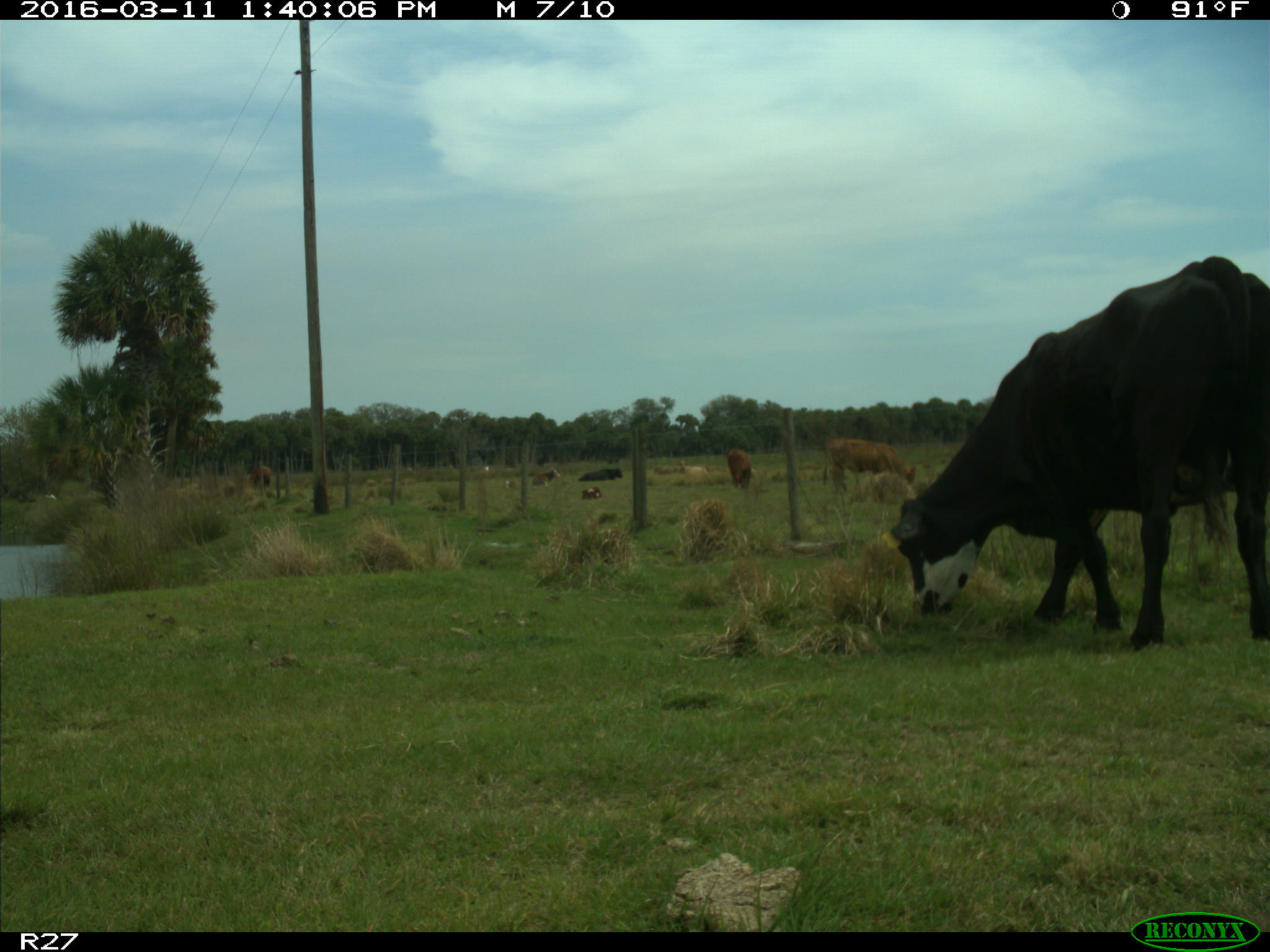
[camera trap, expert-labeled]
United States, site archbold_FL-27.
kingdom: Animalia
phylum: Chordata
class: Mammalia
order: Artiodactyla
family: Bovidae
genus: Bos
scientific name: Bos taurus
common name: domestic cow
Bos taurus (domestic cow).